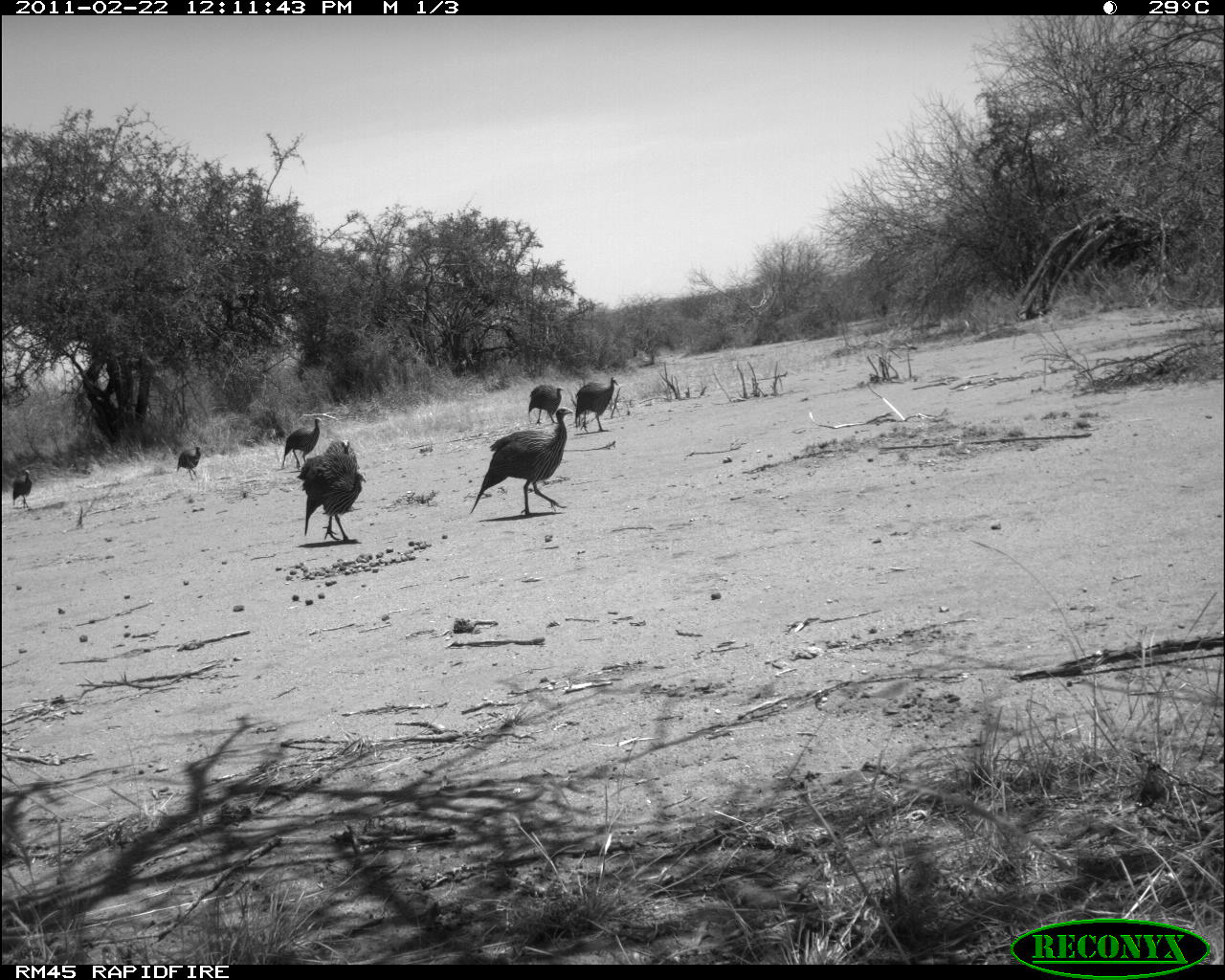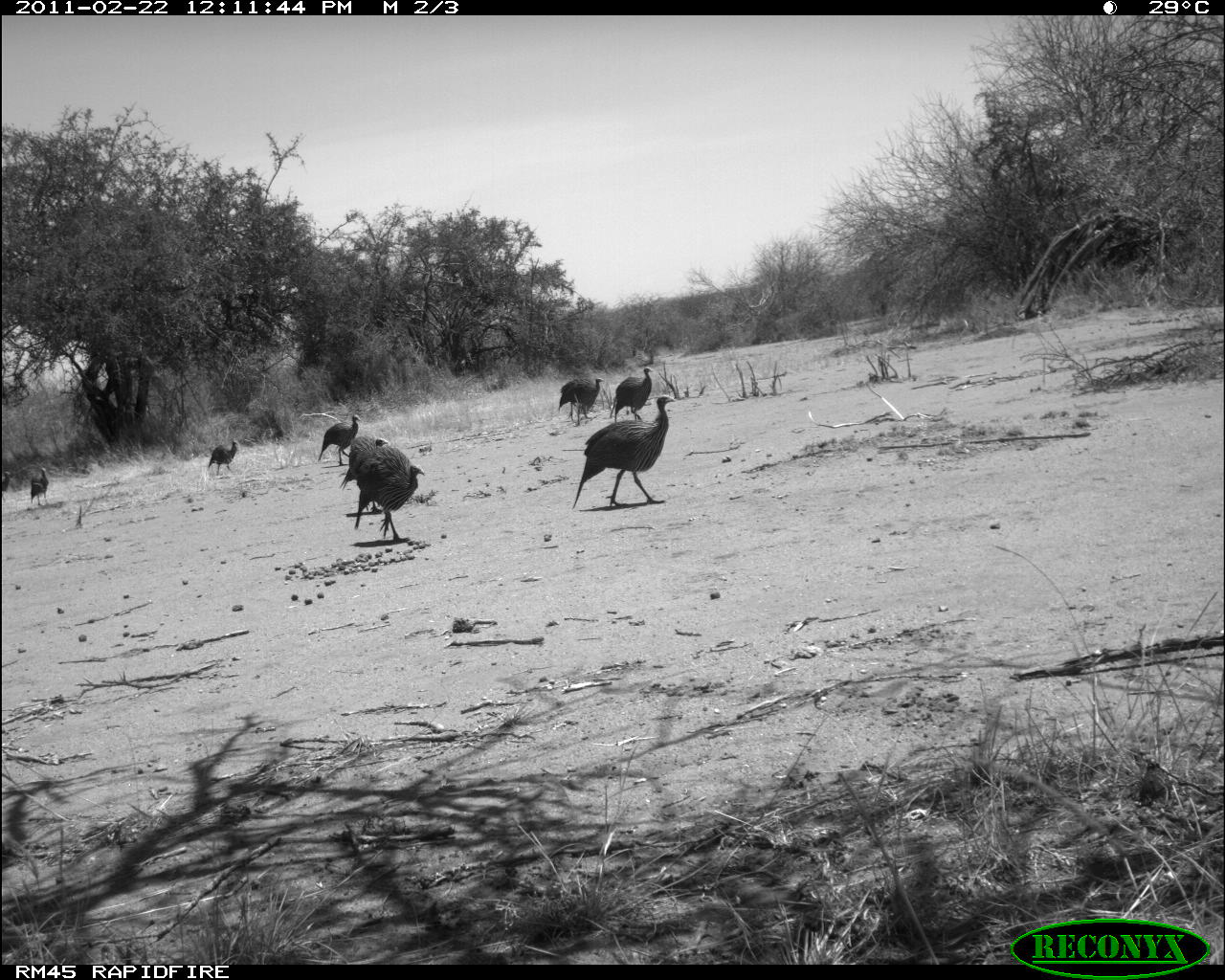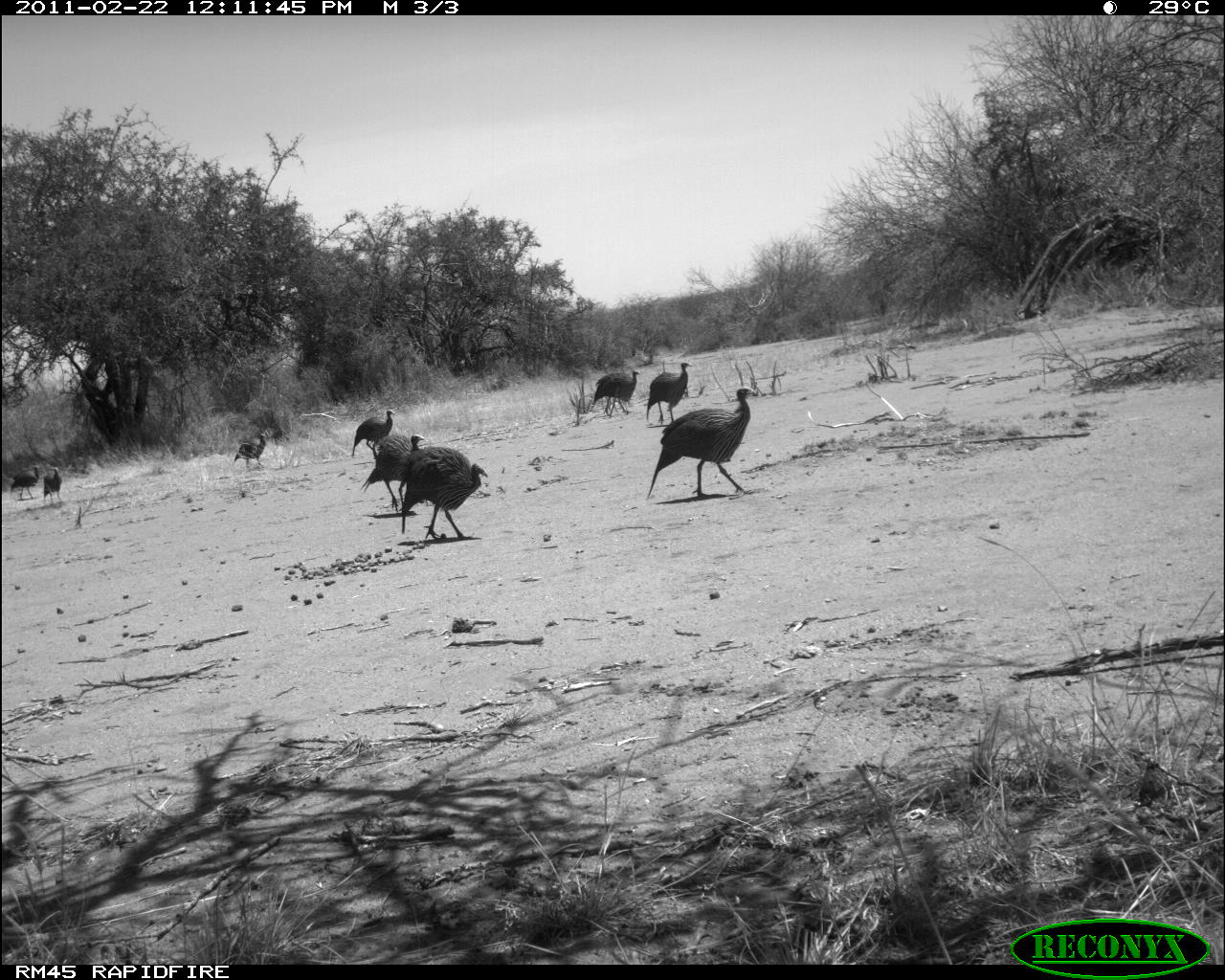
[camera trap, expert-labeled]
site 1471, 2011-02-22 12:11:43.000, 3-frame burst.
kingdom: Animalia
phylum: Chordata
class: Mammalia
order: Artiodactyla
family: Bovidae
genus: Madoqua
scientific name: Madoqua guentheri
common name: günther's dik-dik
Madoqua guentheri (günther's dik-dik), count 1.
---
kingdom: Animalia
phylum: Chordata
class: Aves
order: Galliformes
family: Numididae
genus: Acryllium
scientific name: Acryllium vulturinum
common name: vulturine guineafowl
Acryllium vulturinum (vulturine guineafowl), count 6.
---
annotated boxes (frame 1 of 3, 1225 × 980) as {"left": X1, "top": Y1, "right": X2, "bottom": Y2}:
madoqua guentheri: {"left": 468, "top": 406, "right": 574, "bottom": 518}; {"left": 296, "top": 453, "right": 368, "bottom": 545}; {"left": 575, "top": 377, "right": 620, "bottom": 433}; {"left": 280, "top": 417, "right": 323, "bottom": 468}; {"left": 528, "top": 382, "right": 564, "bottom": 424}; {"left": 175, "top": 445, "right": 200, "bottom": 481}; {"left": 12, "top": 469, "right": 32, "bottom": 511}; {"left": 325, "top": 438, "right": 358, "bottom": 452}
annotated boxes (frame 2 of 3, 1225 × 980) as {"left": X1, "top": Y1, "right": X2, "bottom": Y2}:
acryllium vulturinum: {"left": 571, "top": 394, "right": 677, "bottom": 511}; {"left": 354, "top": 446, "right": 426, "bottom": 542}; {"left": 338, "top": 434, "right": 391, "bottom": 514}; {"left": 609, "top": 366, "right": 653, "bottom": 423}; {"left": 557, "top": 376, "right": 604, "bottom": 427}; {"left": 317, "top": 413, "right": 362, "bottom": 466}; {"left": 207, "top": 440, "right": 239, "bottom": 476}; {"left": 30, "top": 465, "right": 49, "bottom": 505}; {"left": 1, "top": 470, "right": 11, "bottom": 502}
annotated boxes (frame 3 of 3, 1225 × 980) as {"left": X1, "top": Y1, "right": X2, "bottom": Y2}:
acryllium vulturinum: {"left": 646, "top": 386, "right": 758, "bottom": 499}; {"left": 398, "top": 445, "right": 489, "bottom": 540}; {"left": 359, "top": 430, "right": 428, "bottom": 513}; {"left": 645, "top": 361, "right": 693, "bottom": 425}; {"left": 588, "top": 370, "right": 641, "bottom": 419}; {"left": 351, "top": 409, "right": 395, "bottom": 460}; {"left": 232, "top": 433, "right": 266, "bottom": 468}; {"left": 10, "top": 465, "right": 40, "bottom": 500}; {"left": 42, "top": 467, "right": 63, "bottom": 505}